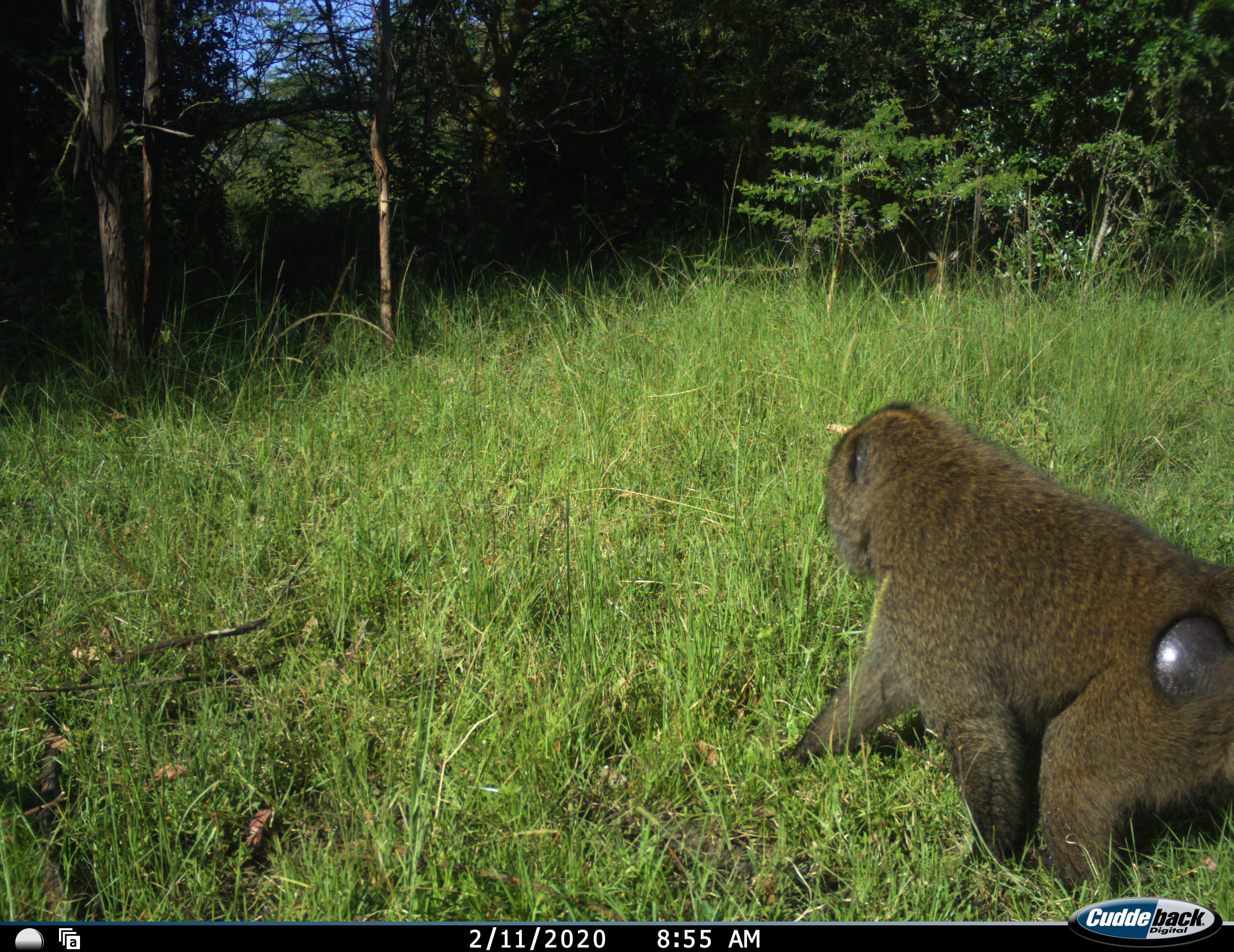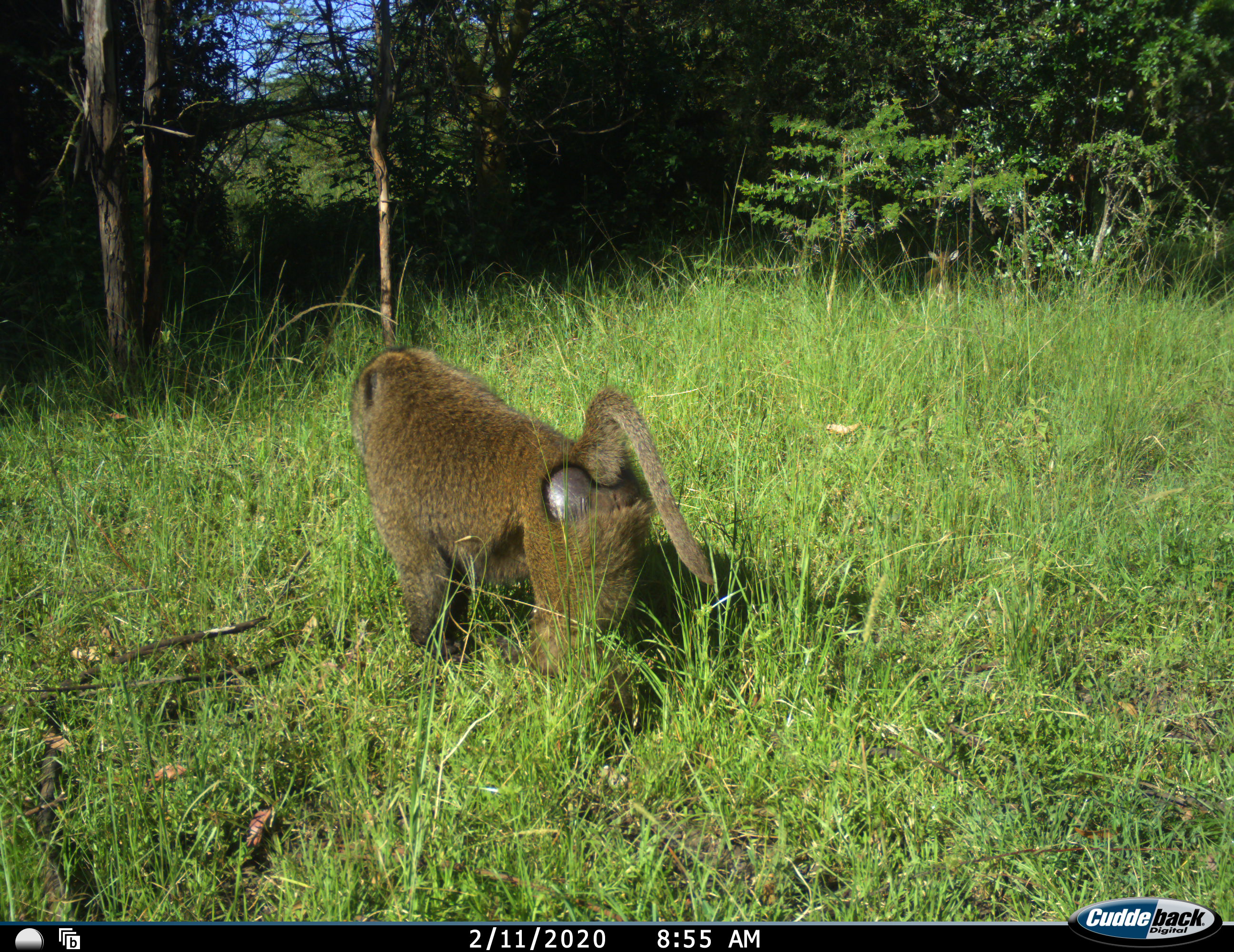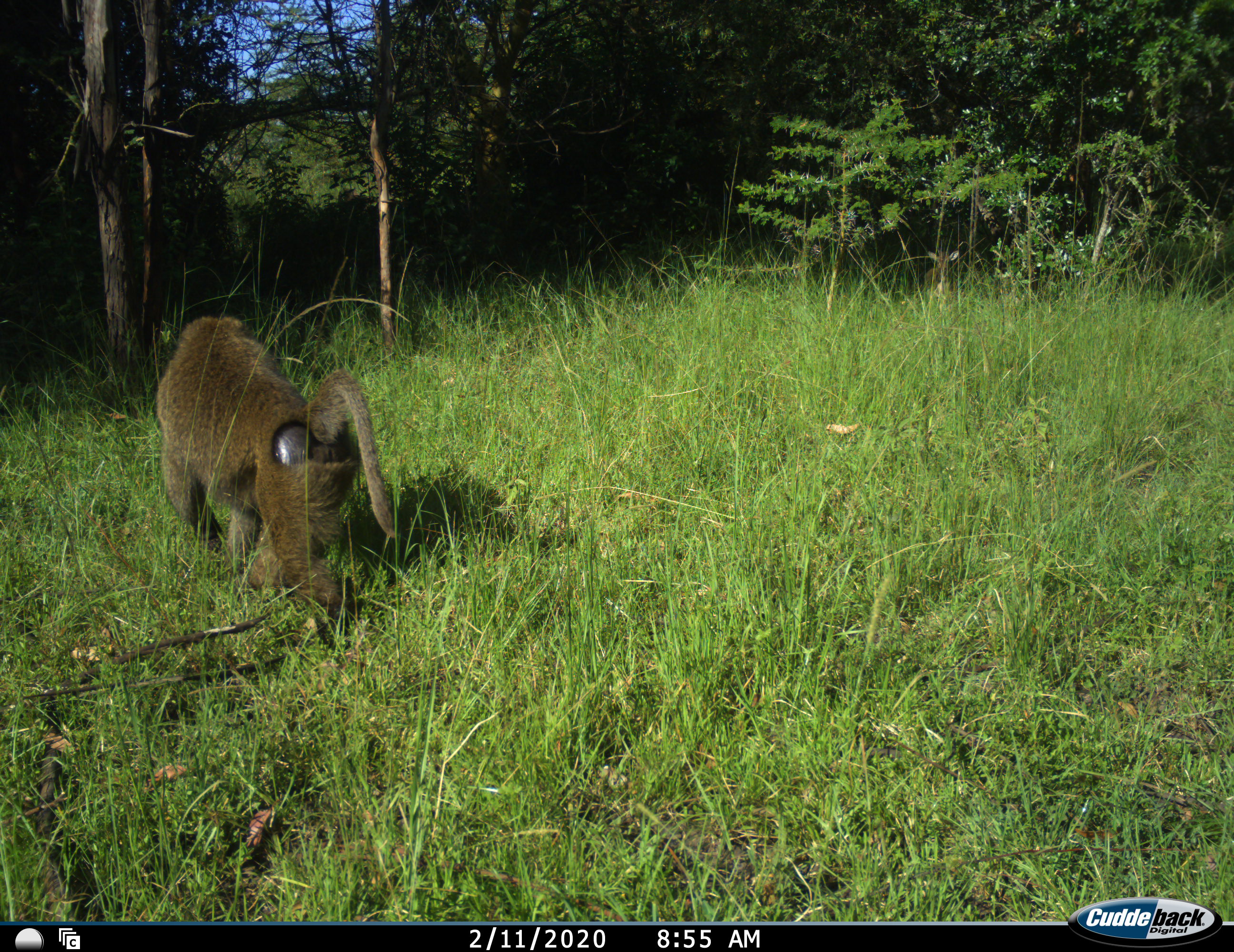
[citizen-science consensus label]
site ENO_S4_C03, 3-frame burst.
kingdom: Animalia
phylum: Chordata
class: Mammalia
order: Primates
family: Cercopithecidae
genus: Papio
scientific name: Papio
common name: baboon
Baboon (Papio), count 1. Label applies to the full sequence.